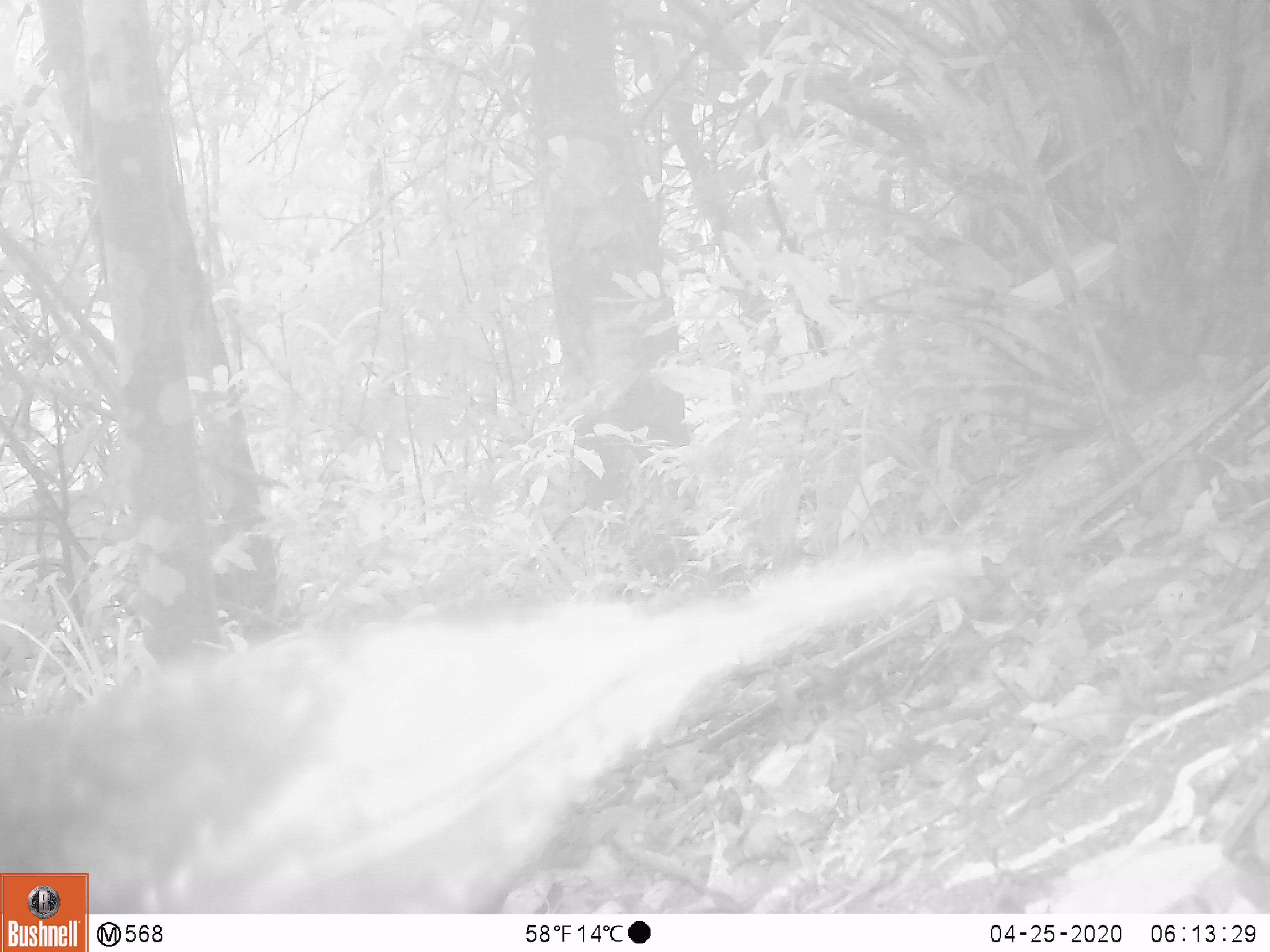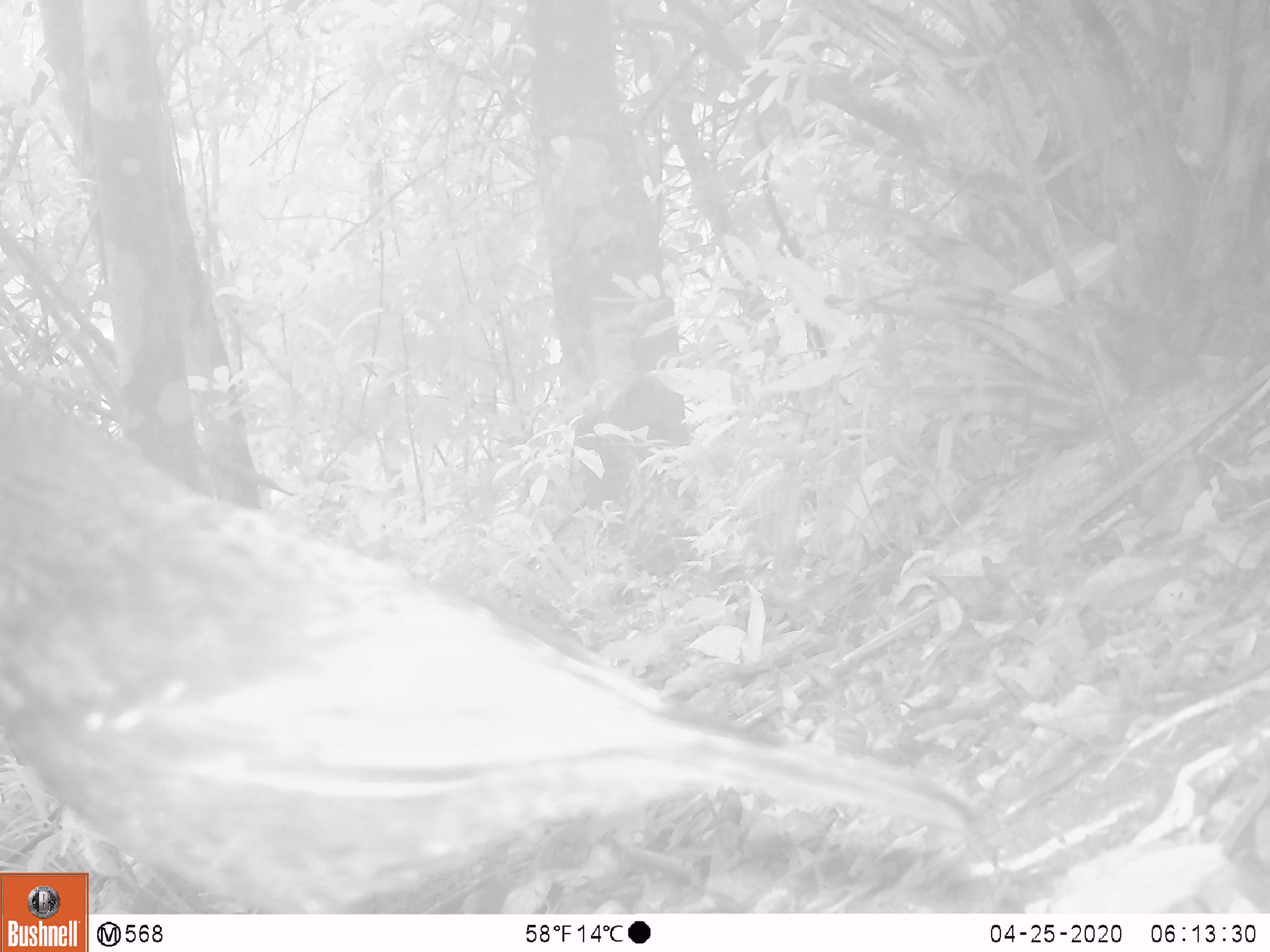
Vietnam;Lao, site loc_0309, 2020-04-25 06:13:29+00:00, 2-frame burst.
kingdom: Animalia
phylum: Chordata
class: Aves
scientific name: Aves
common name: bird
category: unidentified bird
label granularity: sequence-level